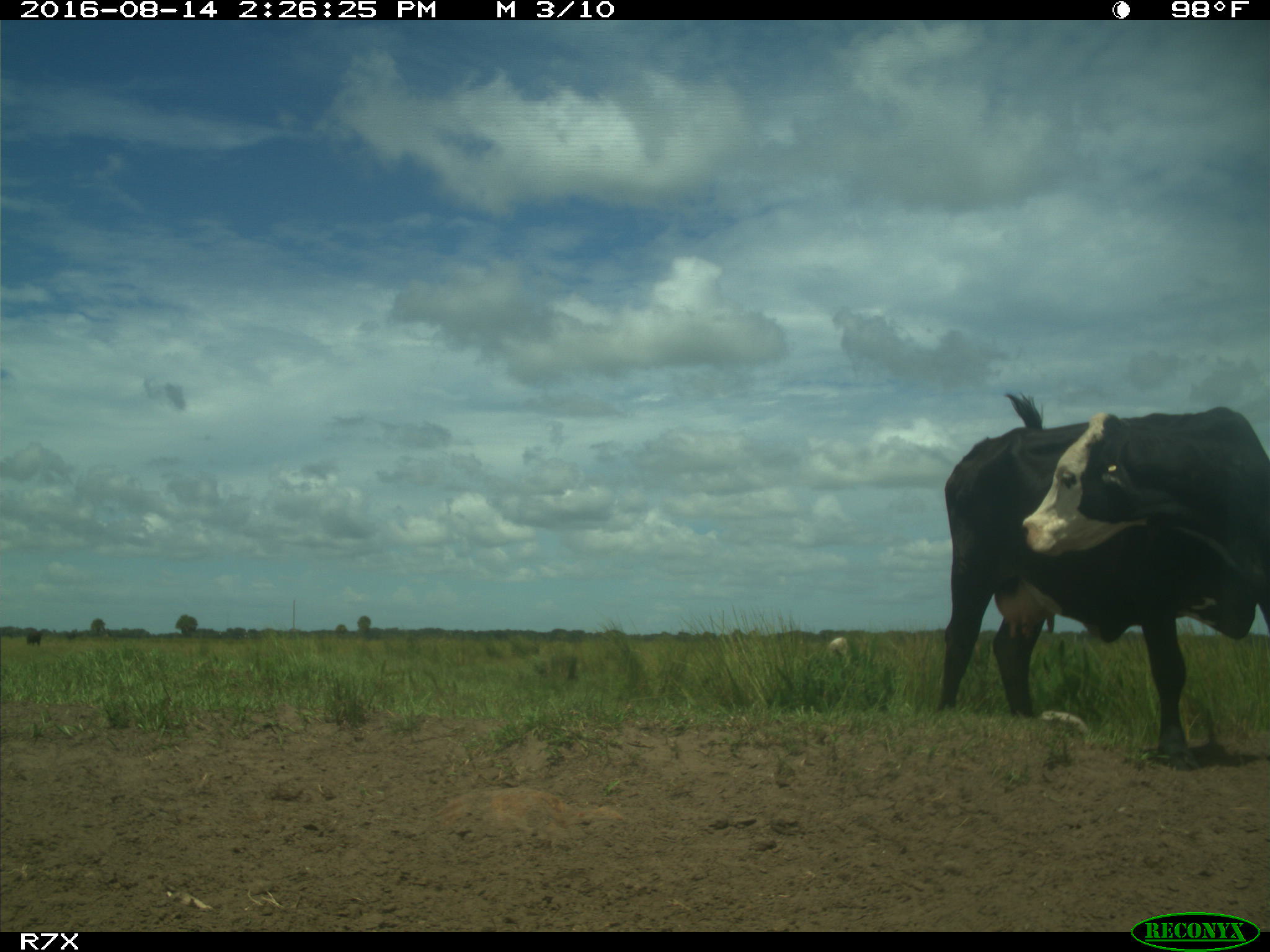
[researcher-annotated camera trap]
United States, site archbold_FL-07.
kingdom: Animalia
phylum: Chordata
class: Mammalia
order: Artiodactyla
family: Bovidae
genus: Bos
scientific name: Bos taurus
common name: domestic cow